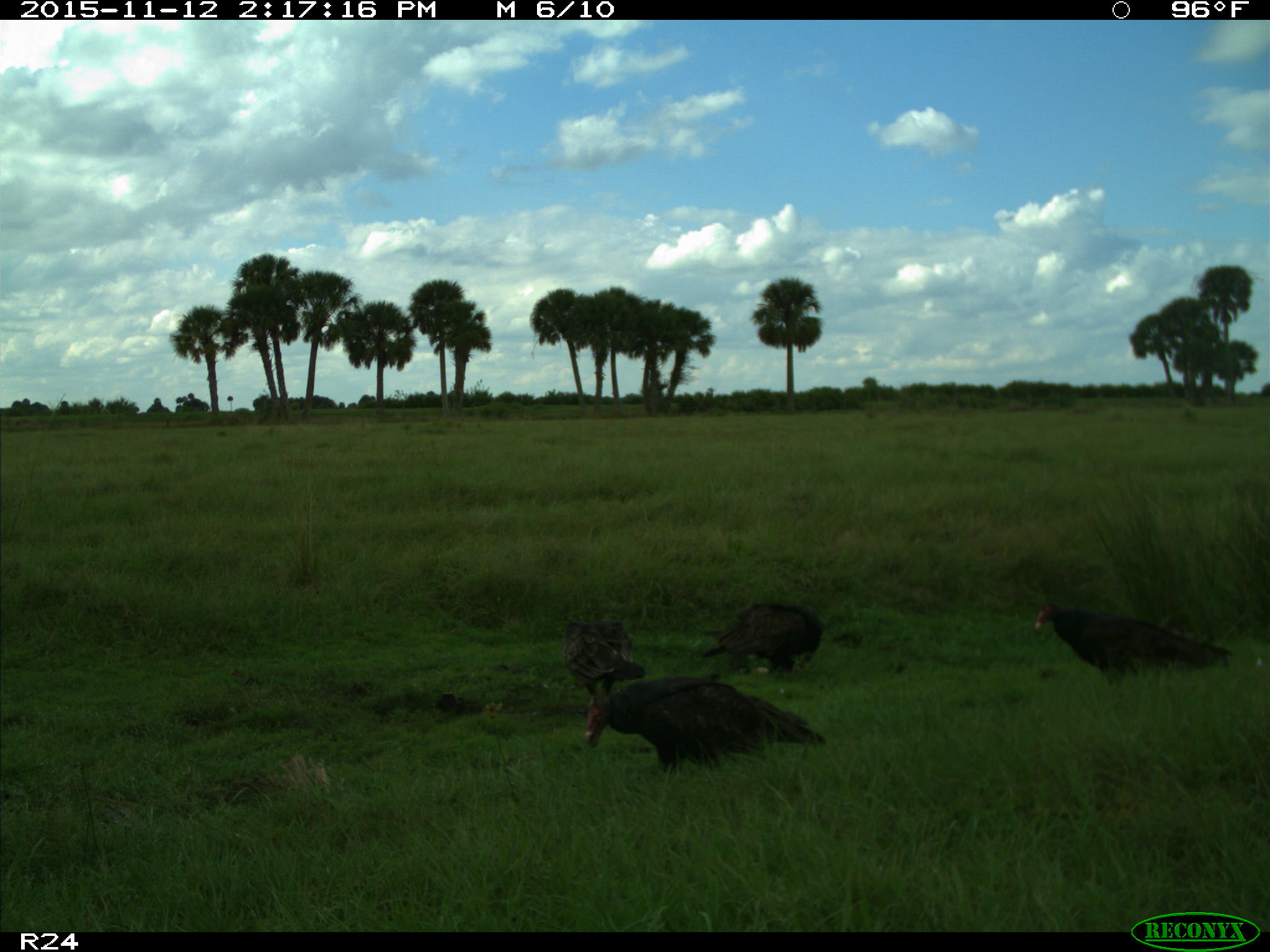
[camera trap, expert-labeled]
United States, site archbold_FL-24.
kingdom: Animalia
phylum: Chordata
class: Aves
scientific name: Aves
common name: birds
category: unidentified bird